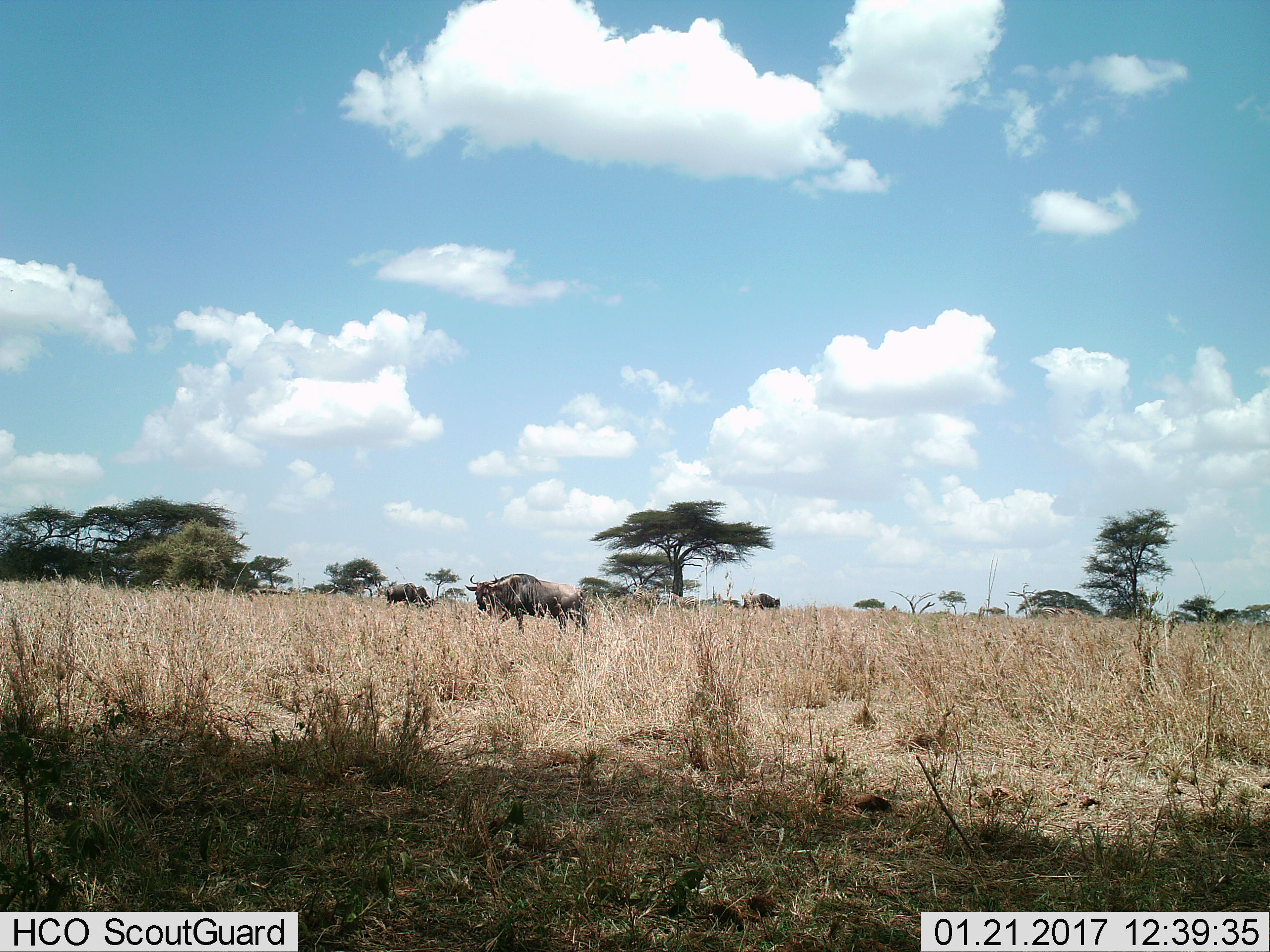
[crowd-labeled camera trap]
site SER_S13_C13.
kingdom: Animalia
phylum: Chordata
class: Mammalia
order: Artiodactyla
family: Bovidae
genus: Connochaetes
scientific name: Connochaetes taurinus taurinus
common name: blue wildebeest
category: wildebeestblue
Wildebeestblue (blue wildebeest) (Connochaetes taurinus taurinus), count 3. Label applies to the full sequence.